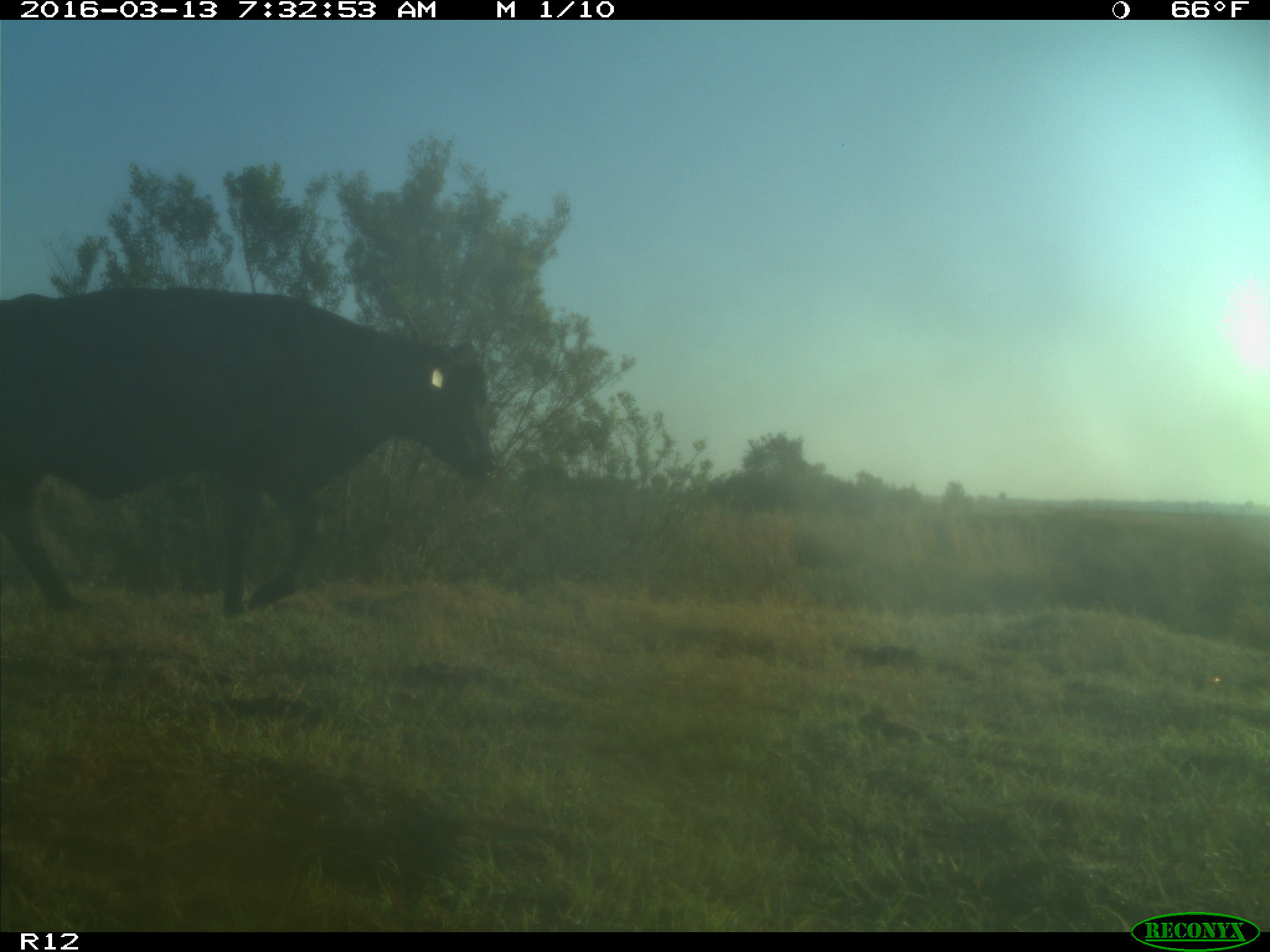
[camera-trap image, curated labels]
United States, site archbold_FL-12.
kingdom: Animalia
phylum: Chordata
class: Mammalia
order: Artiodactyla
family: Bovidae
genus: Bos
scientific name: Bos taurus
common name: domestic cow